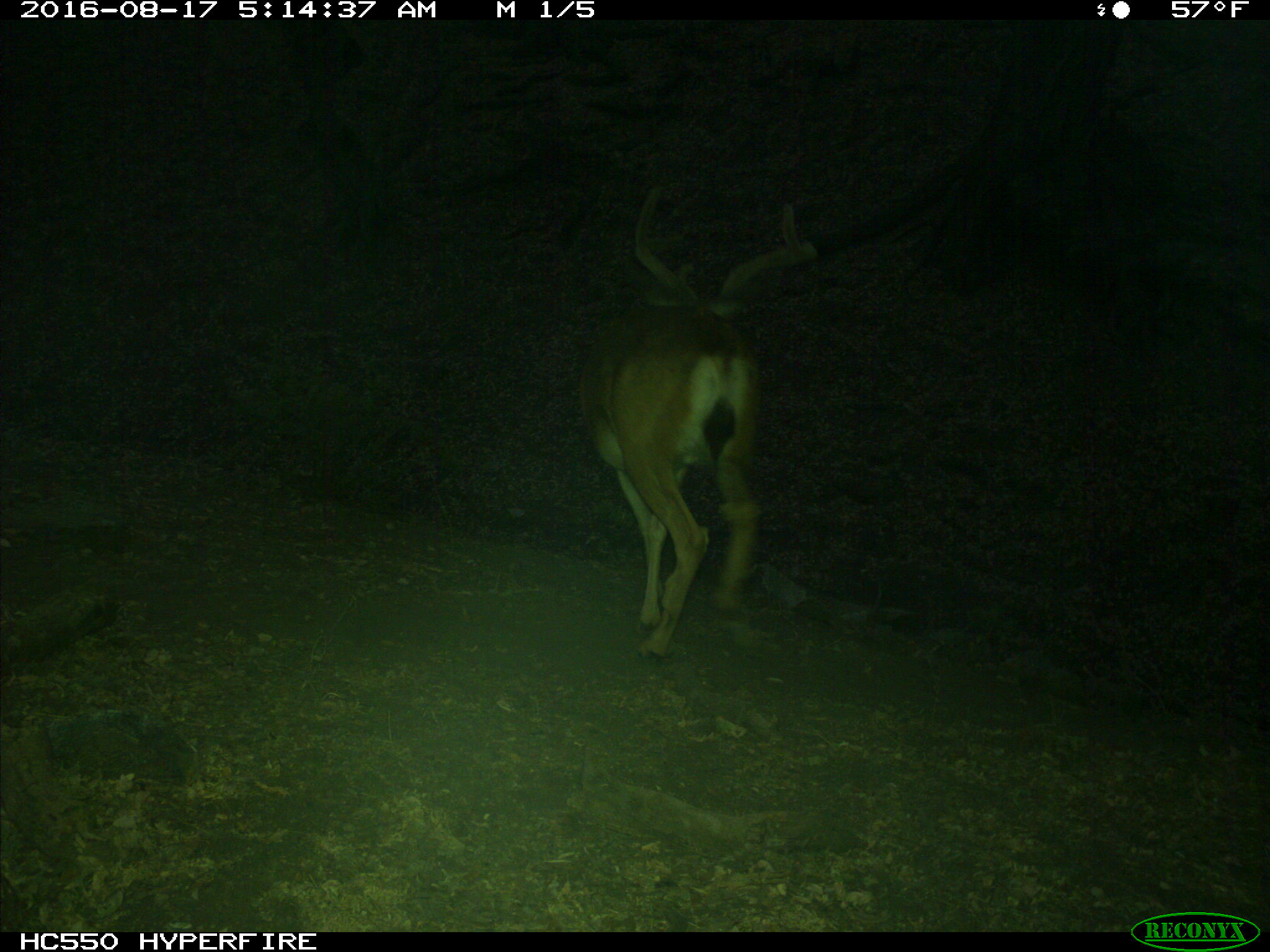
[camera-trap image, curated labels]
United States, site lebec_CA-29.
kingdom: Animalia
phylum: Chordata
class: Mammalia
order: Artiodactyla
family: Cervidae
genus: Odocoileus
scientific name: Odocoileus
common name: deer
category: unidentified deer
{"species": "unidentified deer (deer) (Odocoileus)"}